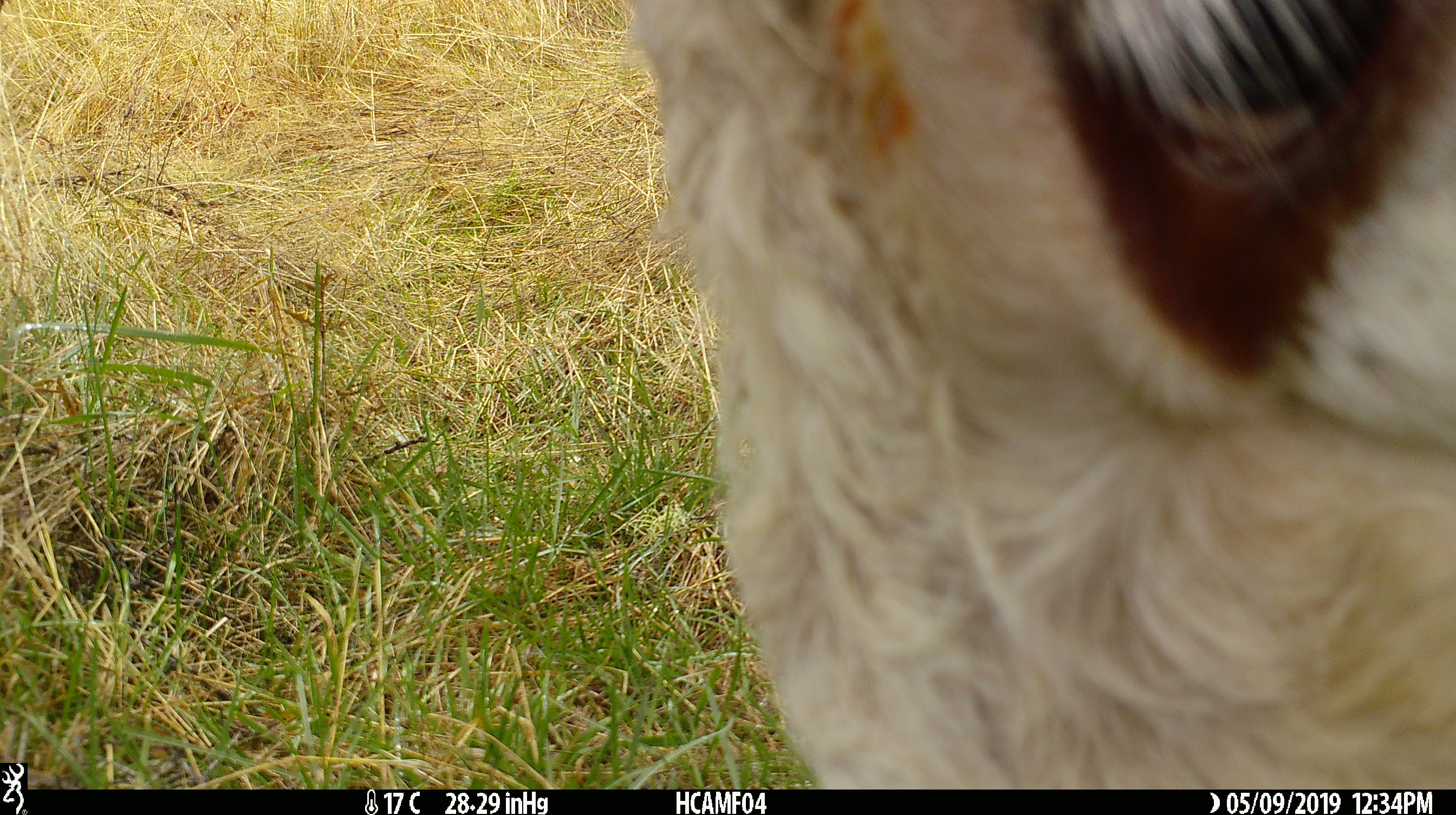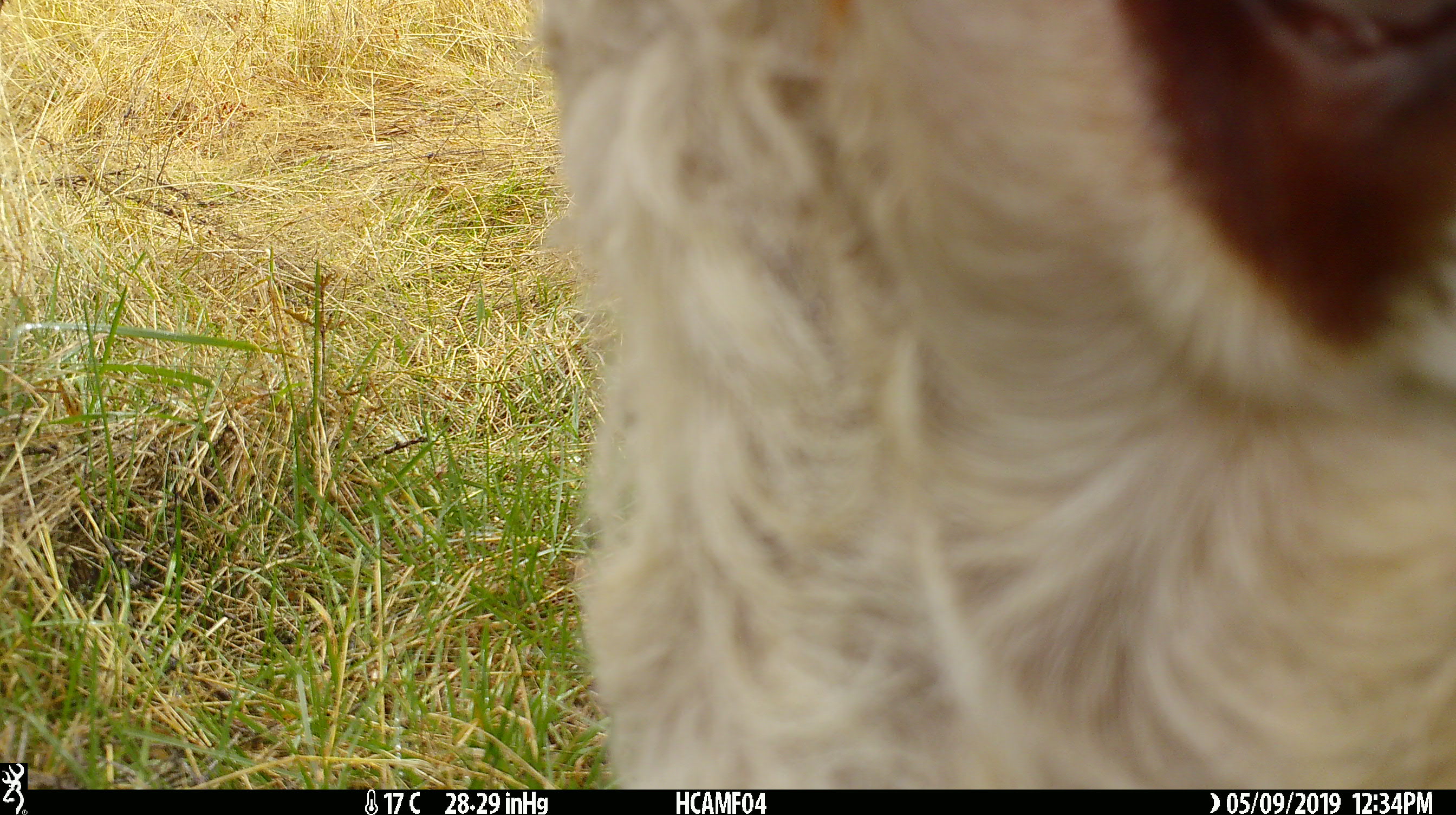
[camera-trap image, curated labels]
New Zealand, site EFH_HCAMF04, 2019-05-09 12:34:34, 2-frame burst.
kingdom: Animalia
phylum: Chordata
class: Mammalia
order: Artiodactyla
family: Bovidae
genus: Bos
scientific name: Bos taurus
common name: domestic cow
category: cow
Cow (domestic cow) (Bos taurus).